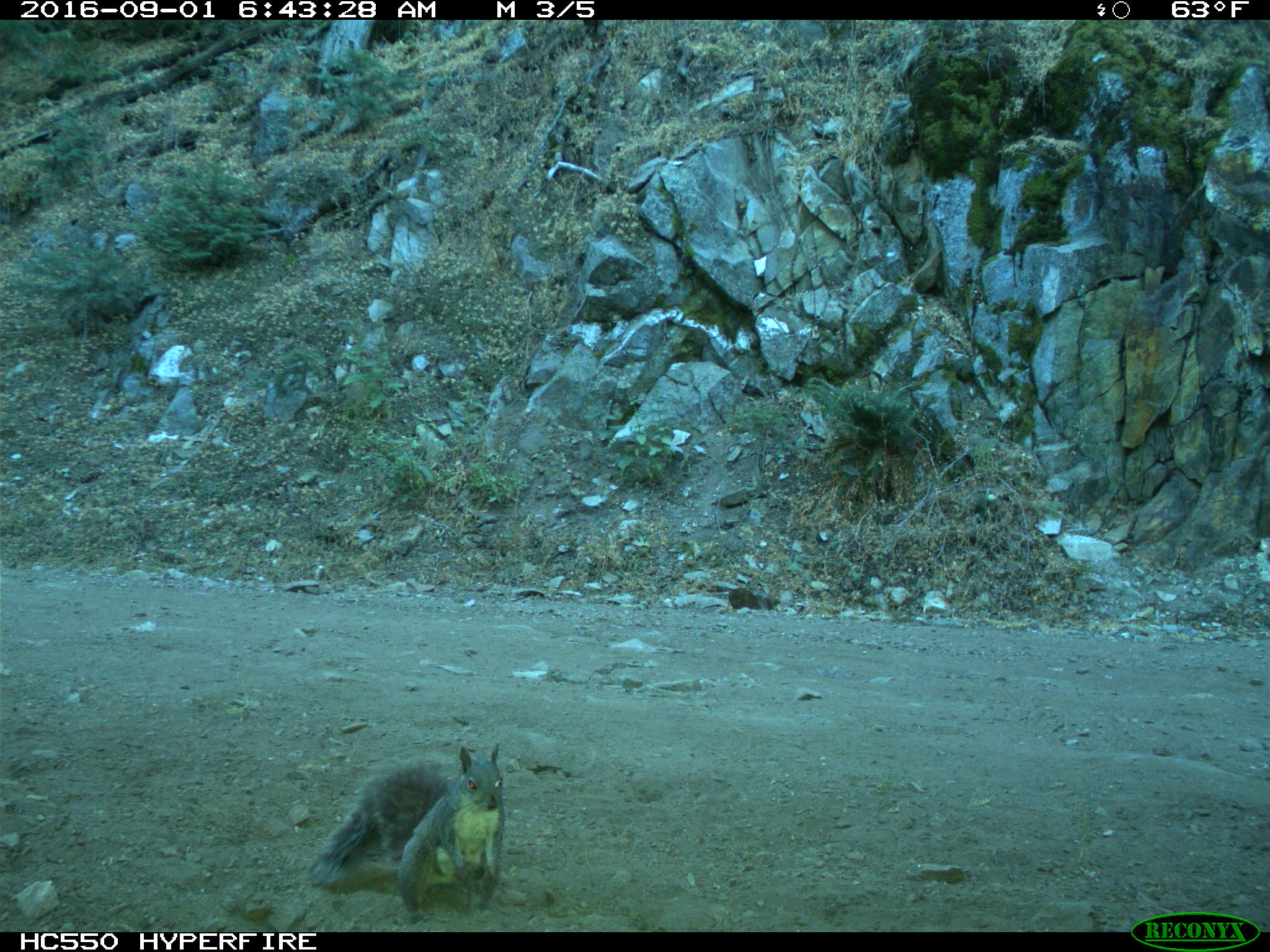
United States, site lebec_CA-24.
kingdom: Animalia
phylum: Chordata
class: Mammalia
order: Rodentia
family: Sciuridae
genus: Sciurus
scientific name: Sciurus carolinensis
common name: eastern gray squirrel